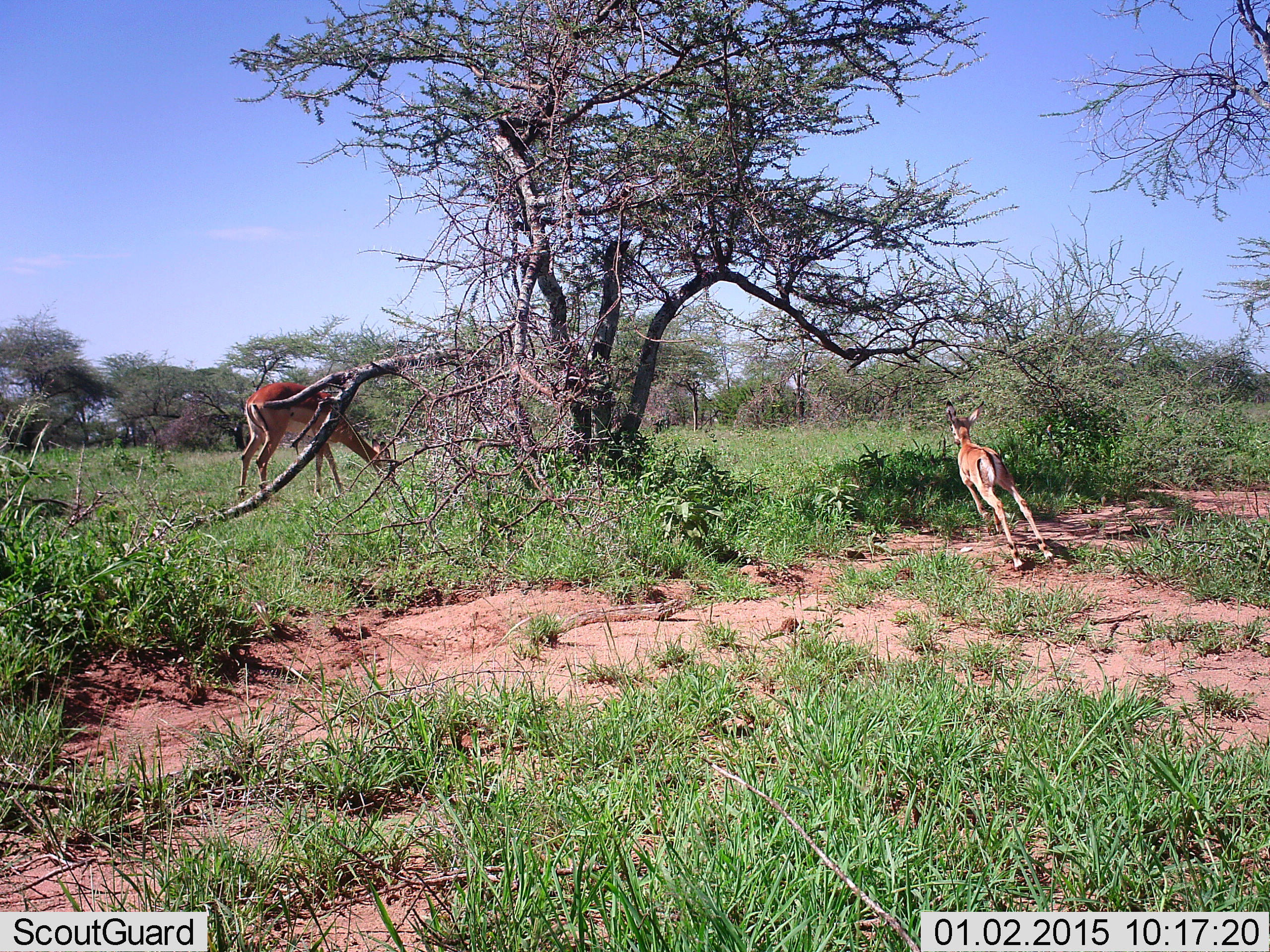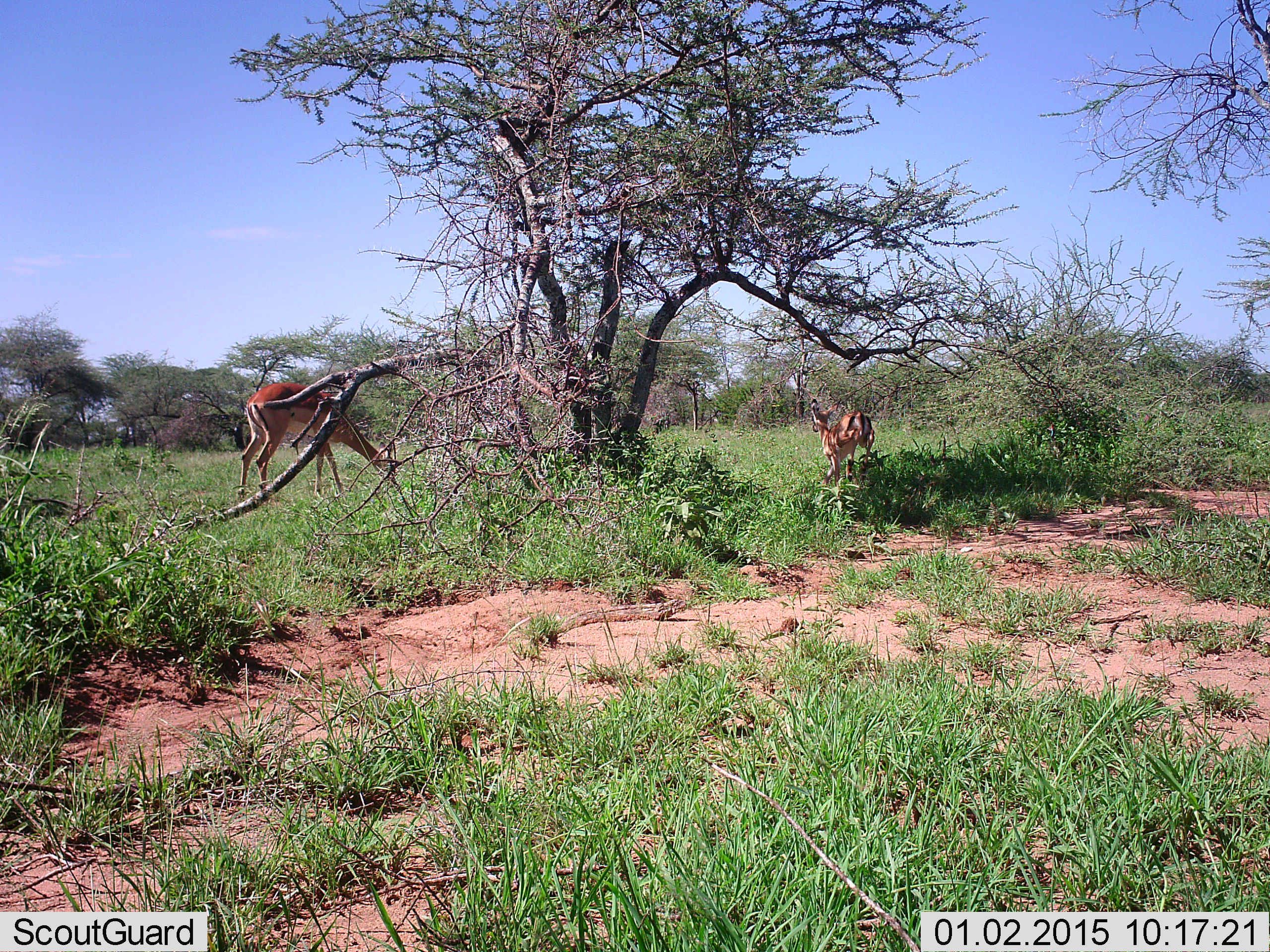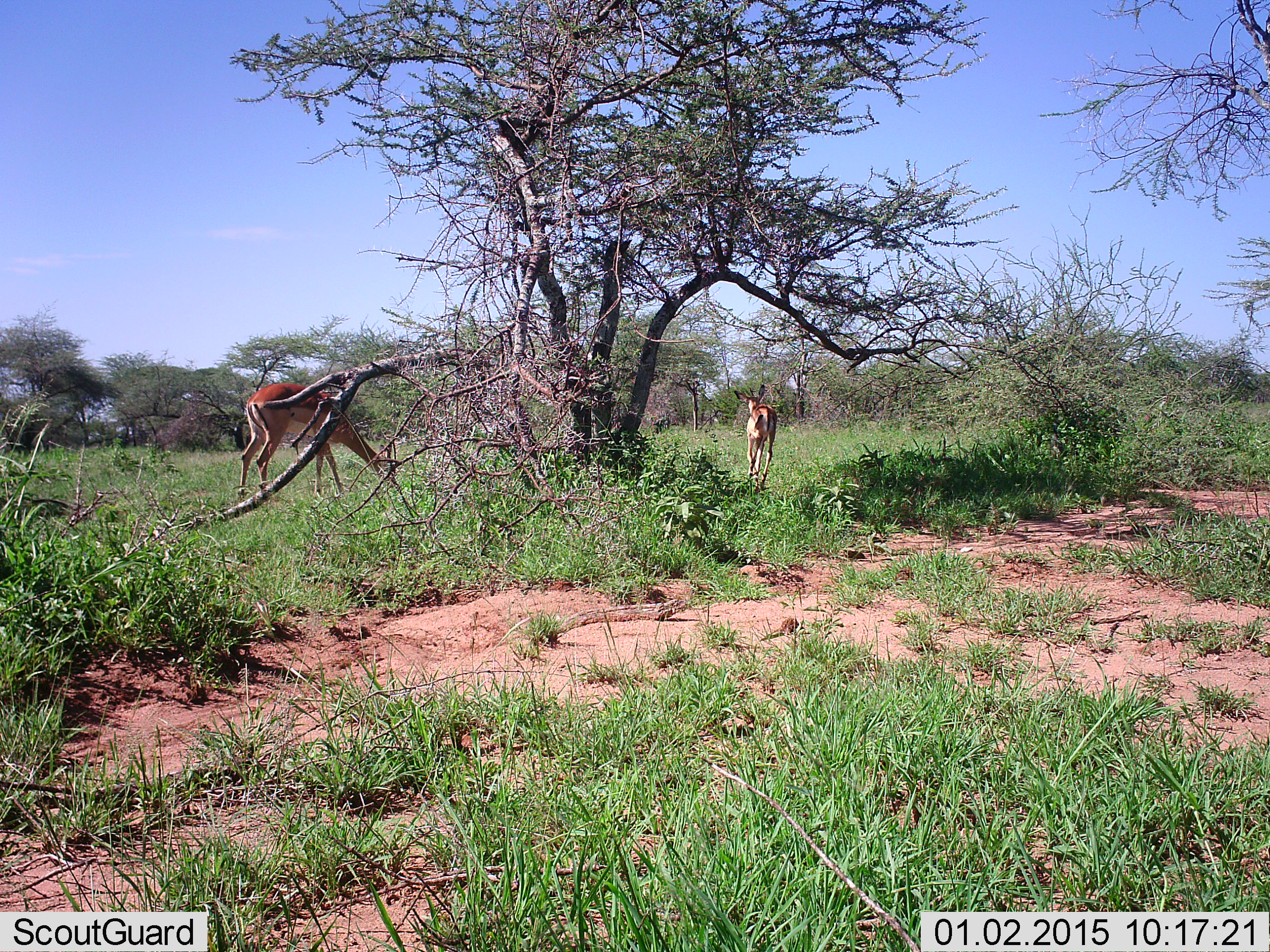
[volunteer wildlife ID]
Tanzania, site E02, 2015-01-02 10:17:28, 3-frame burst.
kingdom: Animalia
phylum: Chordata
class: Mammalia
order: Artiodactyla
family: Bovidae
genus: Aepyceros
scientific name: Aepyceros melampus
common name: impala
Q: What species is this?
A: Impala (Aepyceros melampus).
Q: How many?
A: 2.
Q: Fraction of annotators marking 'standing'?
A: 36%.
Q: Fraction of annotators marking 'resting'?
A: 0%.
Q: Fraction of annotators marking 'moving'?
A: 91%.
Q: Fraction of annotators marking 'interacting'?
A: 0%.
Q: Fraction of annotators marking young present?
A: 27%.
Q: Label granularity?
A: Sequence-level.